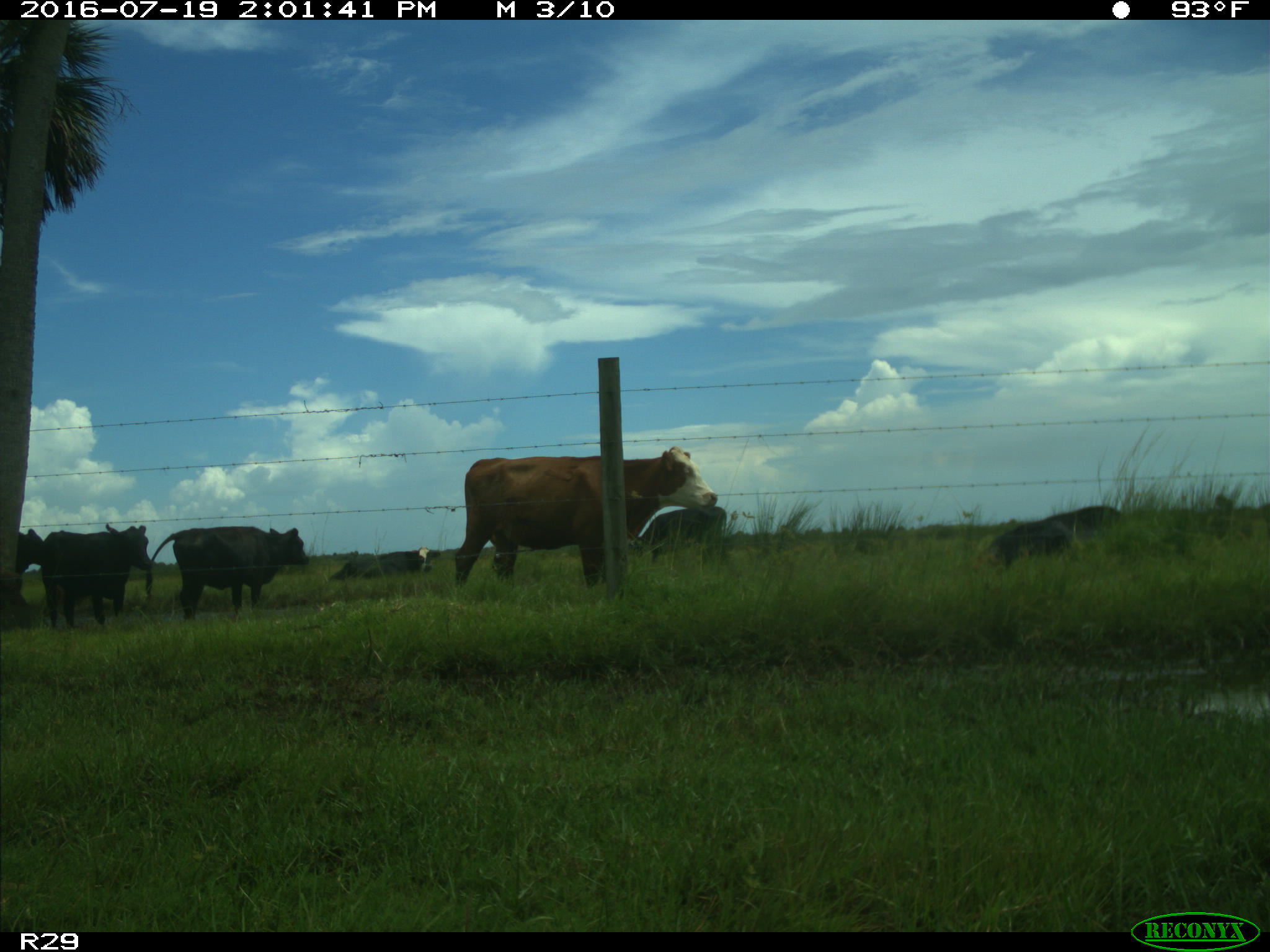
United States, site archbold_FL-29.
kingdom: Animalia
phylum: Chordata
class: Mammalia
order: Artiodactyla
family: Bovidae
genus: Bos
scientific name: Bos taurus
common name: domestic cow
Bos taurus (domestic cow).